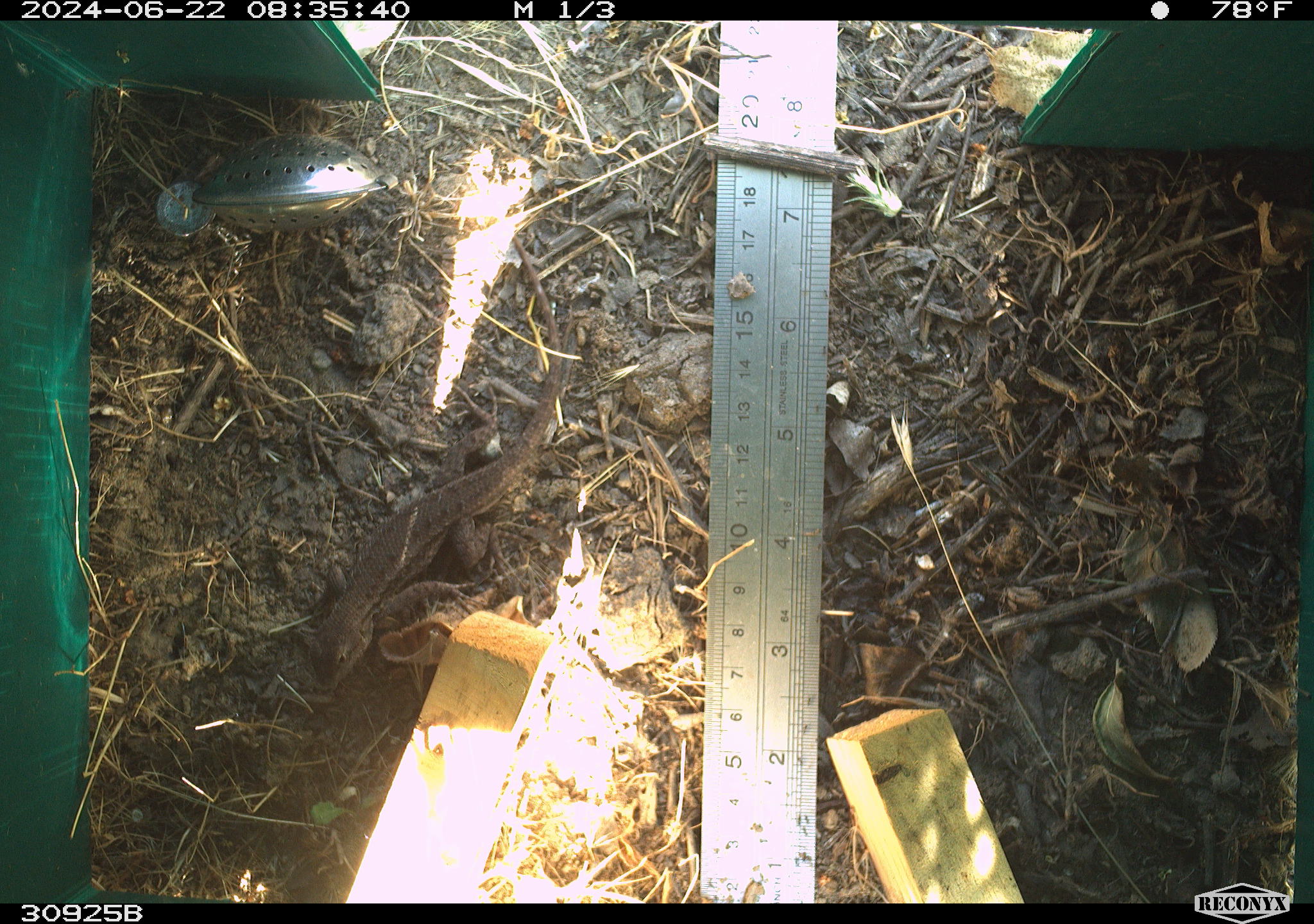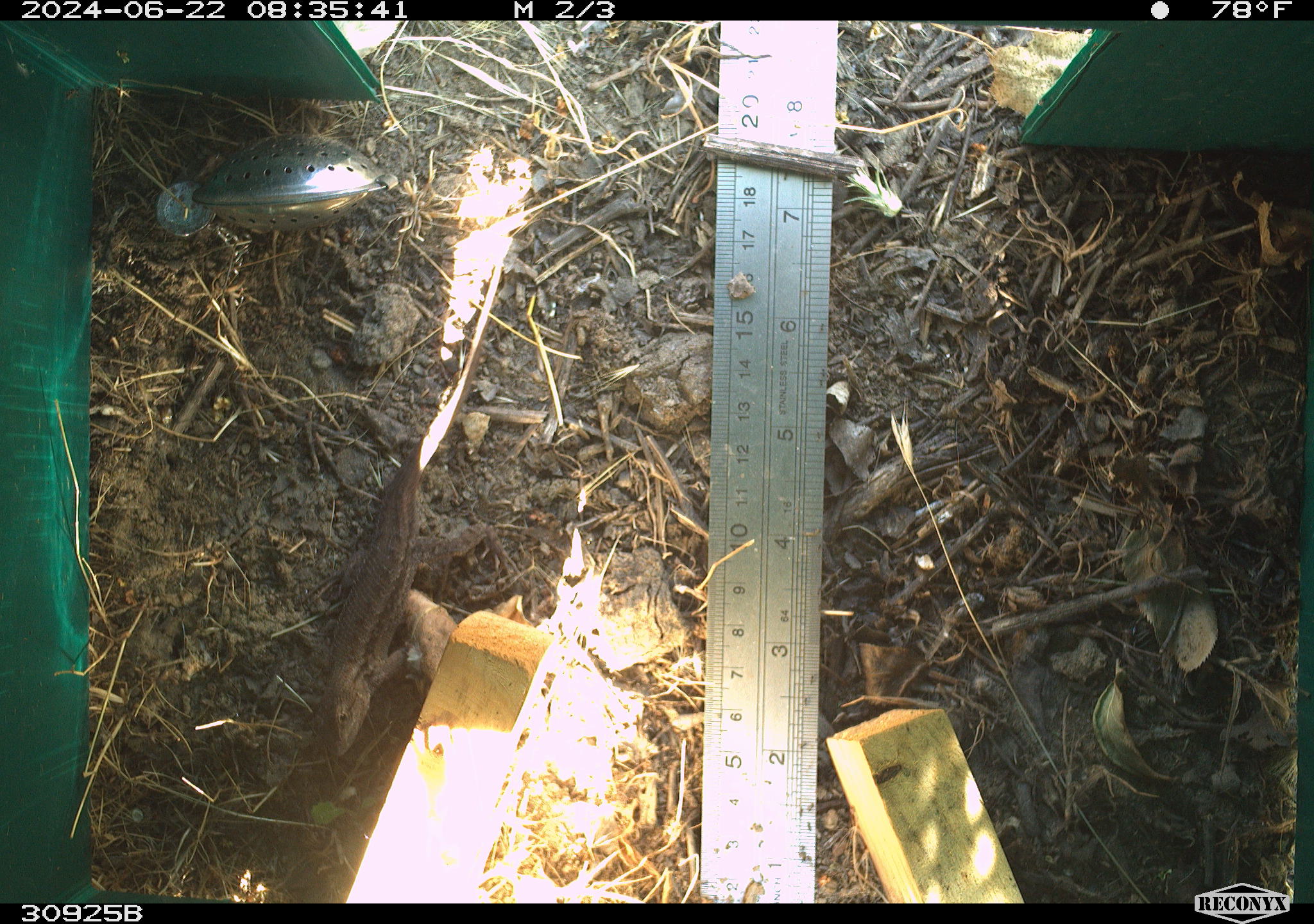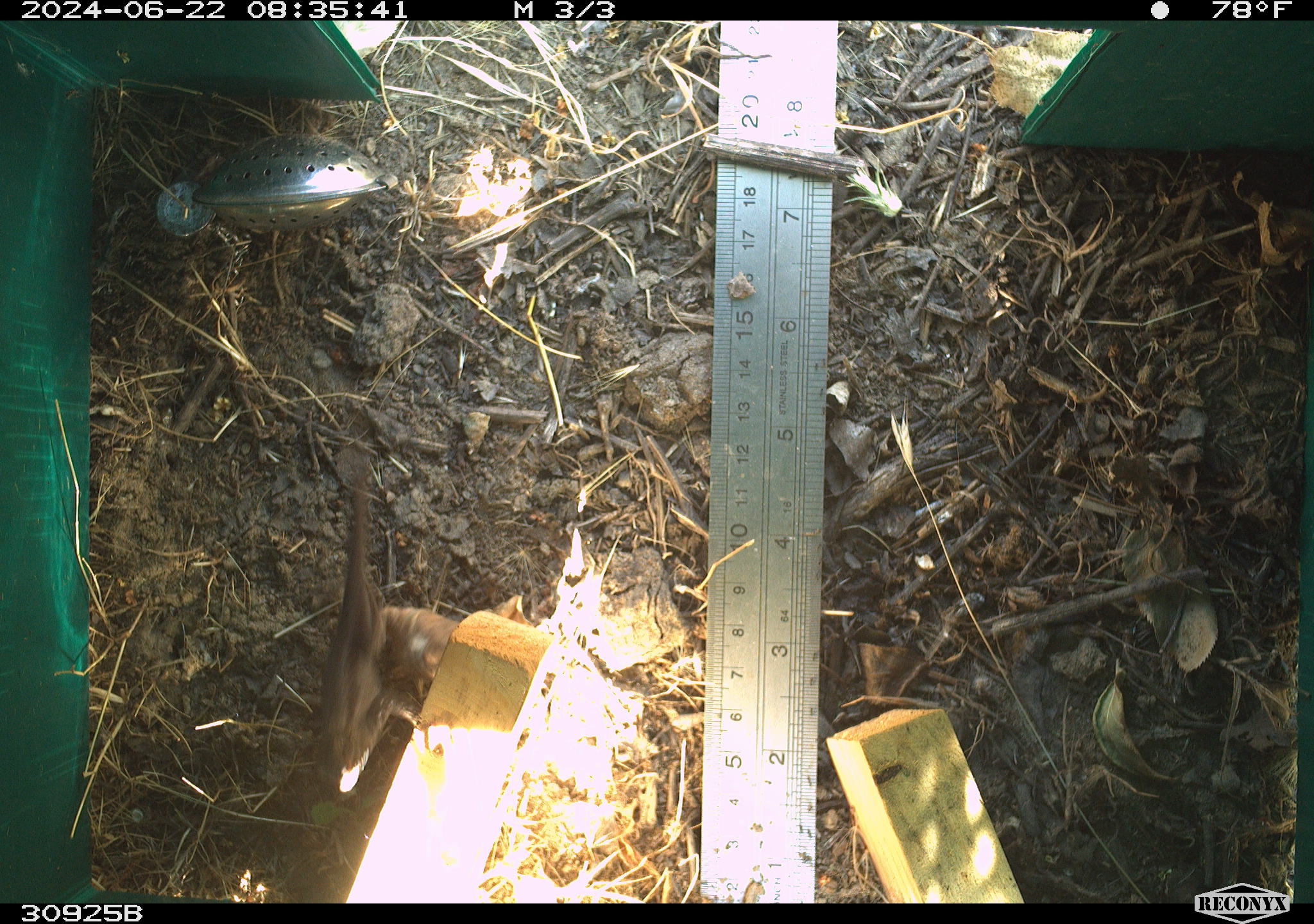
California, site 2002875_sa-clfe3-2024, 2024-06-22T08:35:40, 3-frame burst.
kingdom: Animalia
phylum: Chordata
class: Reptilia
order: Squamata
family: Phrynosomatidae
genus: Sceloporus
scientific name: Sceloporus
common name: spiny lizards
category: sceloporus species